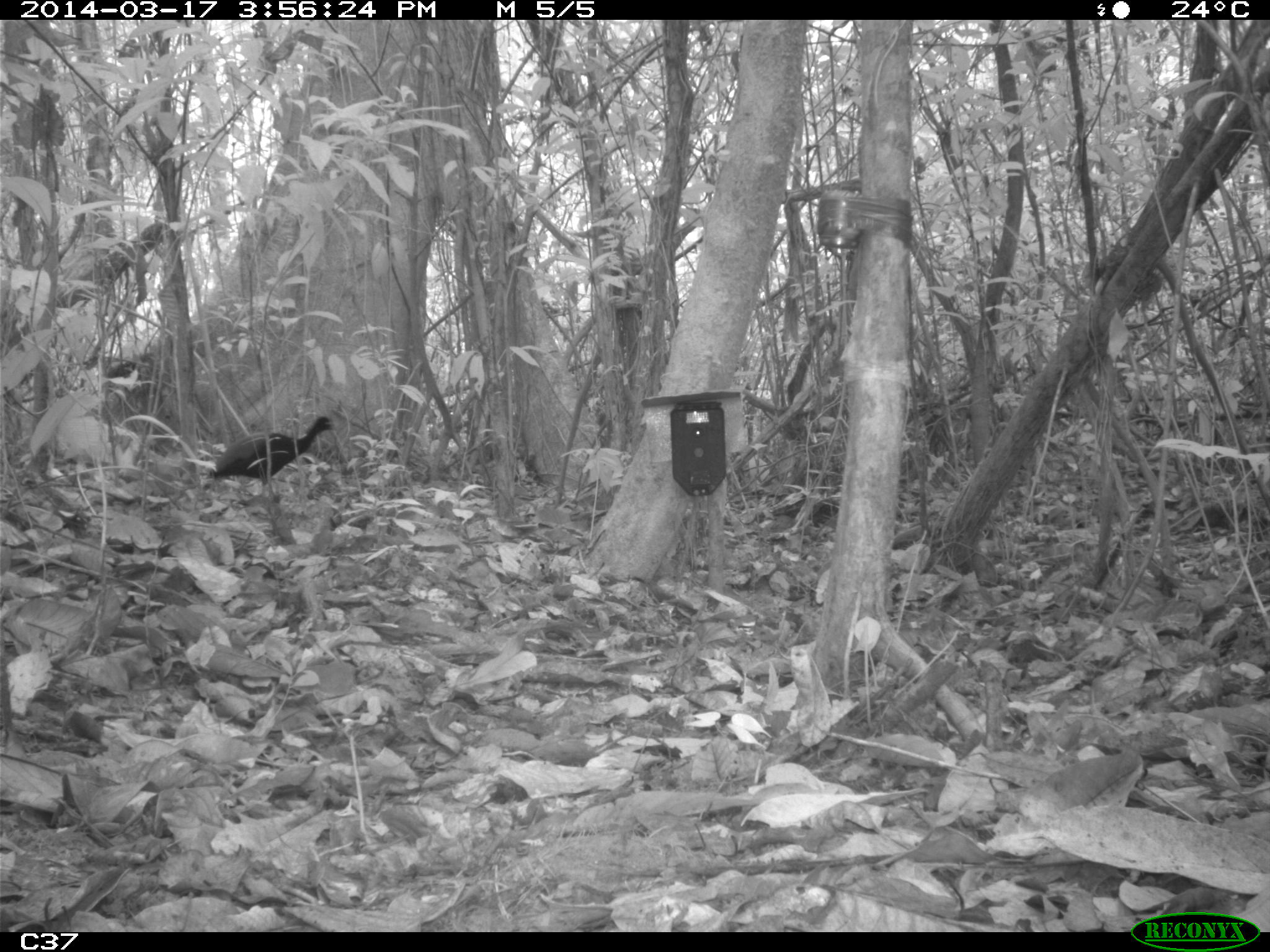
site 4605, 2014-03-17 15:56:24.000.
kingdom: Animalia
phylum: Chordata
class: Aves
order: Gruiformes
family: Psophiidae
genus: Psophia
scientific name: Psophia crepitans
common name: gray-winged trumpeter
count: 4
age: adult